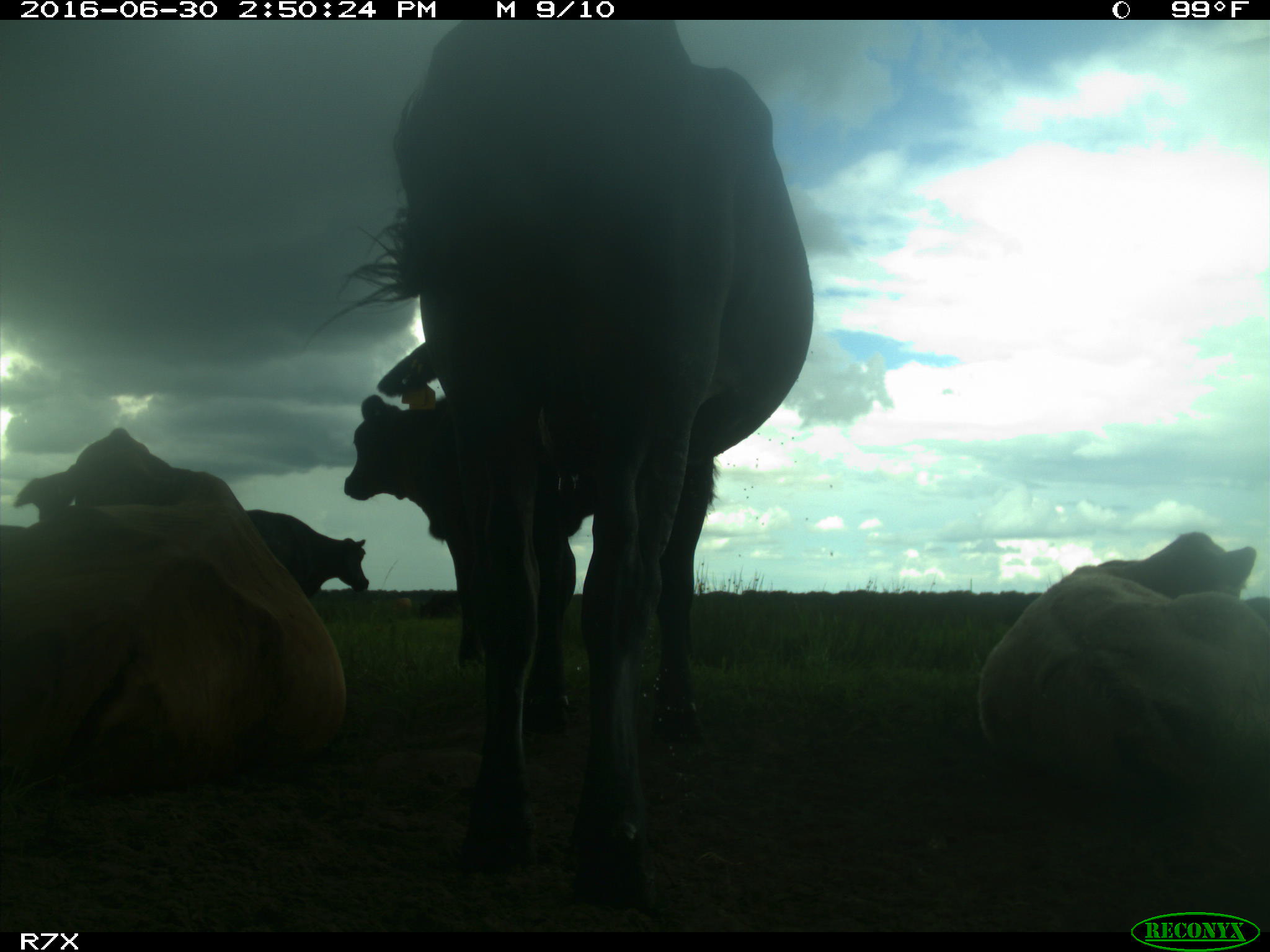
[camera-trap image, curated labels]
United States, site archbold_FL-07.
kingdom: Animalia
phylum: Chordata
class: Mammalia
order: Artiodactyla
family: Bovidae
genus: Bos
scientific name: Bos taurus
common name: domestic cow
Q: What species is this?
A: Bos taurus (domestic cow).